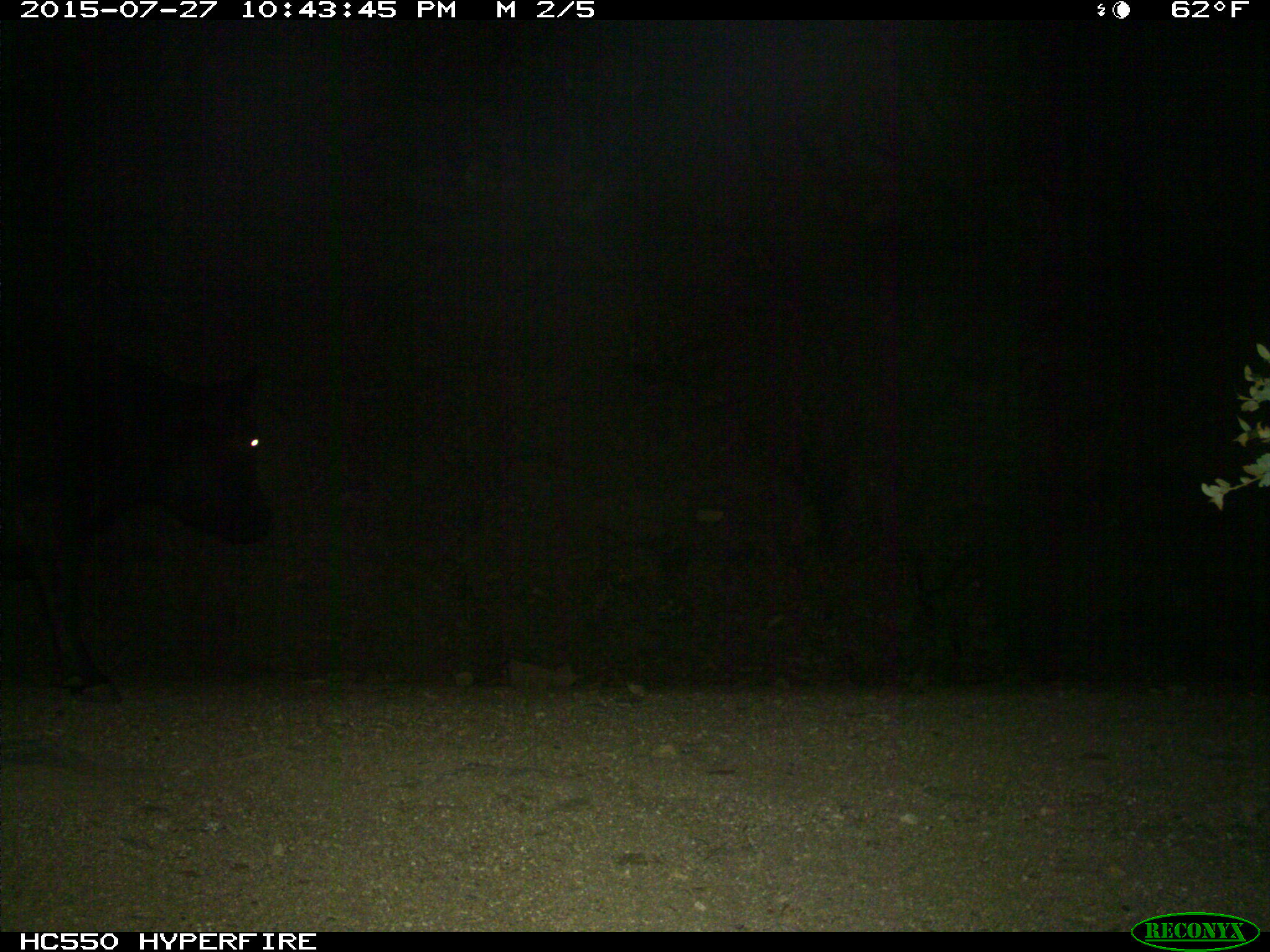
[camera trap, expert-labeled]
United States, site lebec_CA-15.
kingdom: Animalia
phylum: Chordata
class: Mammalia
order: Artiodactyla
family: Bovidae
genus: Bos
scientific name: Bos taurus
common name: domestic cow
Bos taurus (domestic cow).